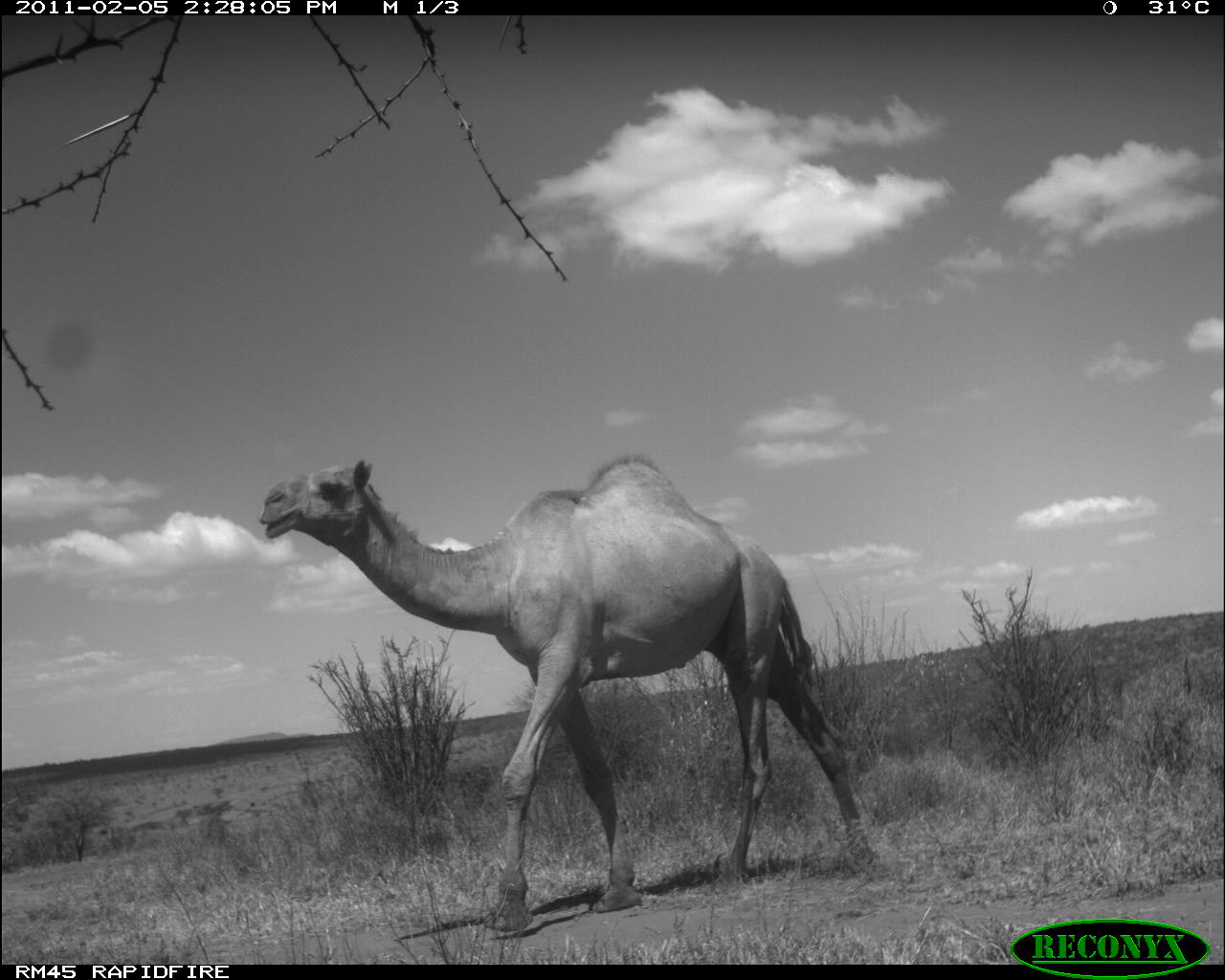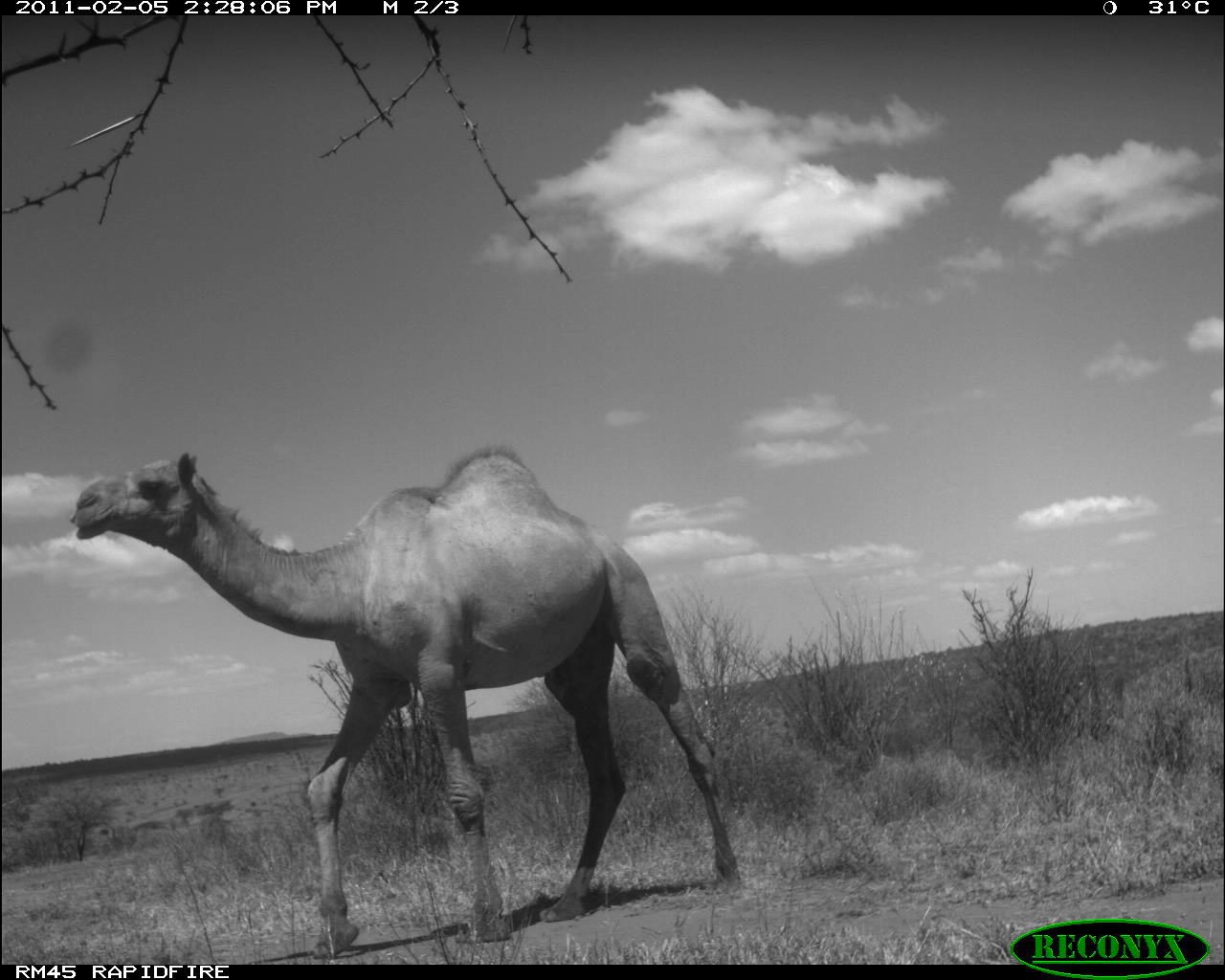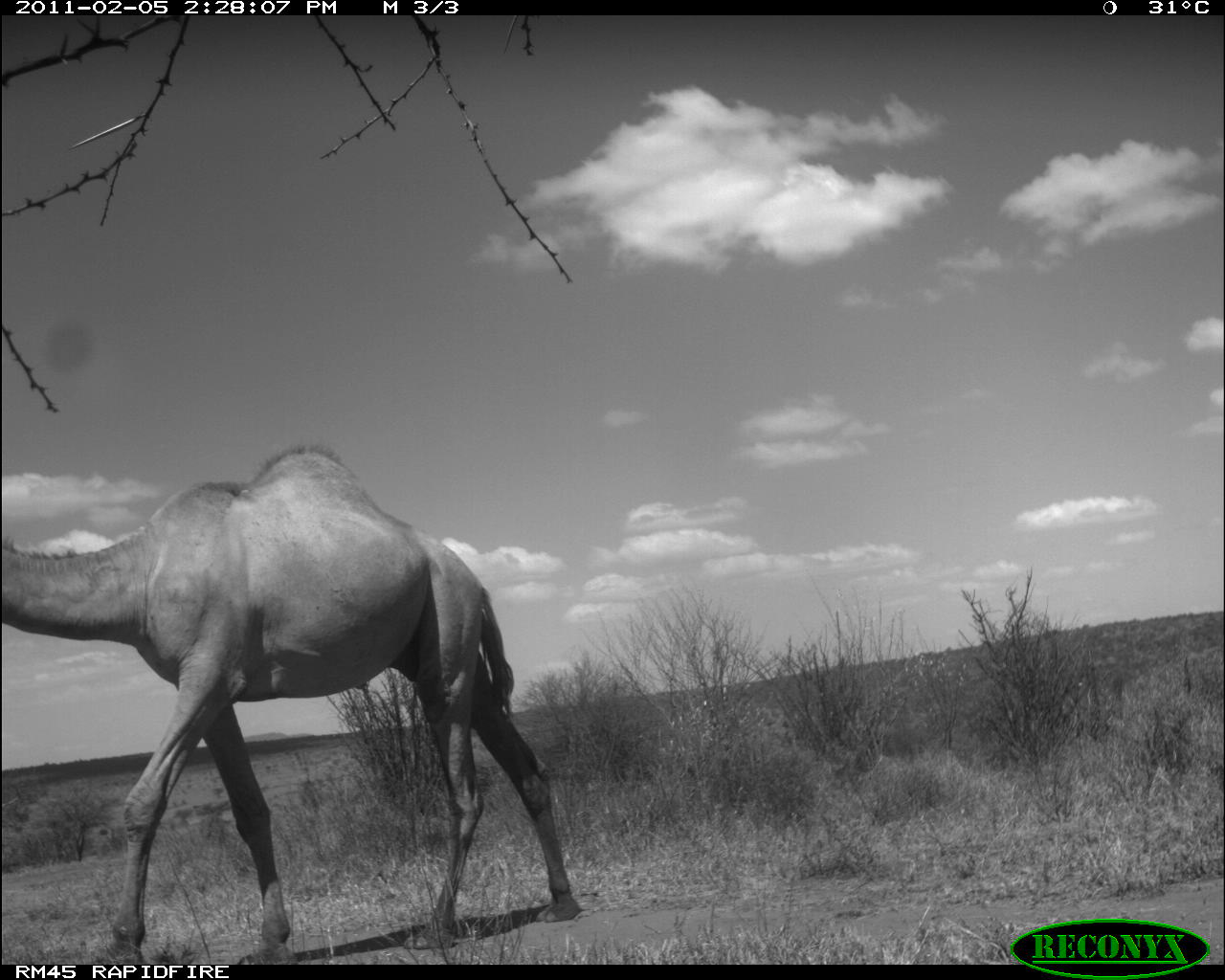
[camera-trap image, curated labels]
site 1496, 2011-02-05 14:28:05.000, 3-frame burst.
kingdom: Animalia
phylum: Chordata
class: Mammalia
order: Artiodactyla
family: Bovidae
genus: Madoqua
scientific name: Madoqua guentheri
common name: günther's dik-dik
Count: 1.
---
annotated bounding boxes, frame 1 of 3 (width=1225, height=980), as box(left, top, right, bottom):
madoqua guentheri: box(254, 446, 882, 930)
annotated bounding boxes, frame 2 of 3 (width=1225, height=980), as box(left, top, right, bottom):
madoqua guentheri: box(66, 445, 733, 959)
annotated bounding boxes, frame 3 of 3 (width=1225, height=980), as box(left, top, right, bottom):
madoqua guentheri: box(1, 440, 579, 964)